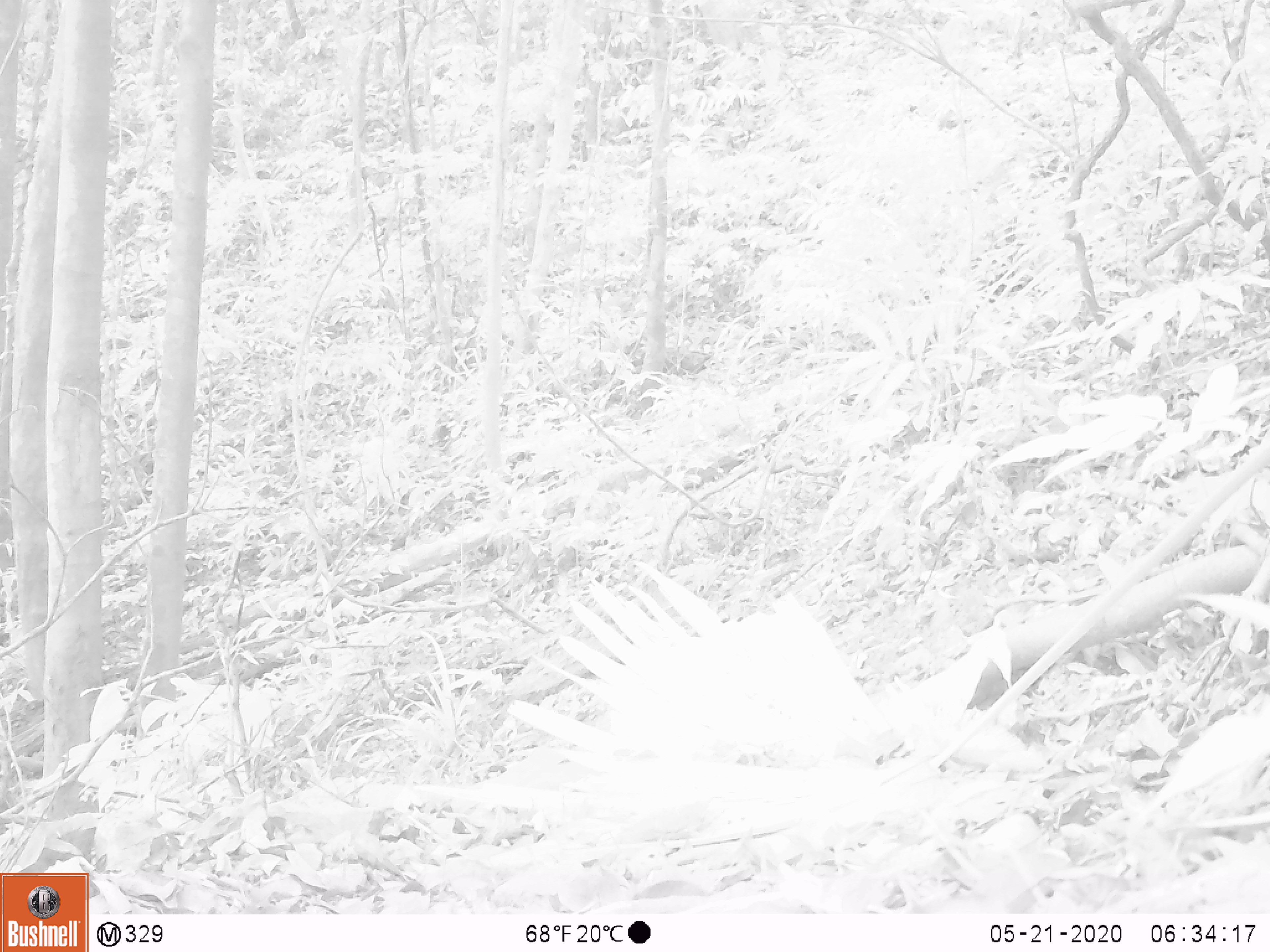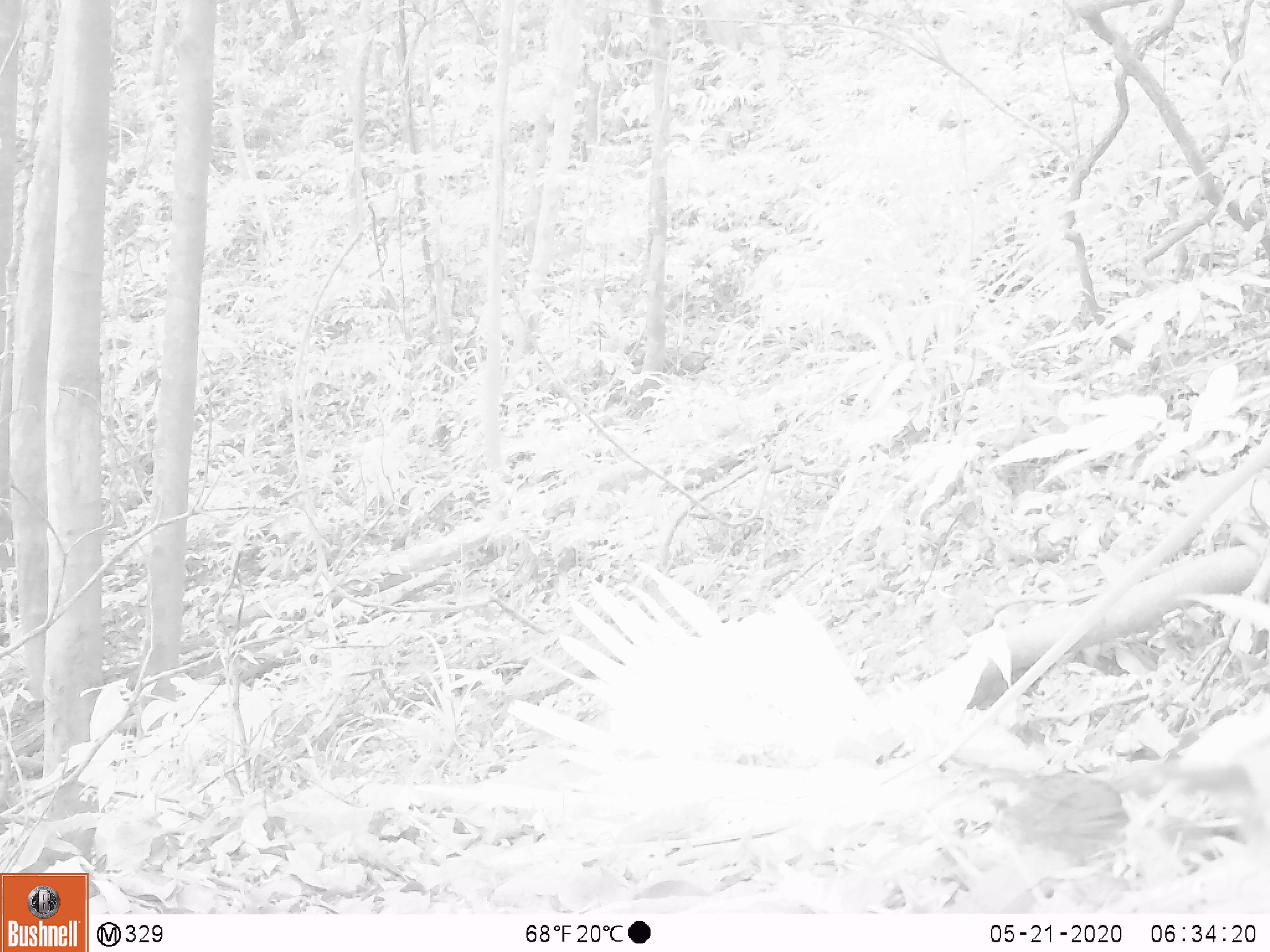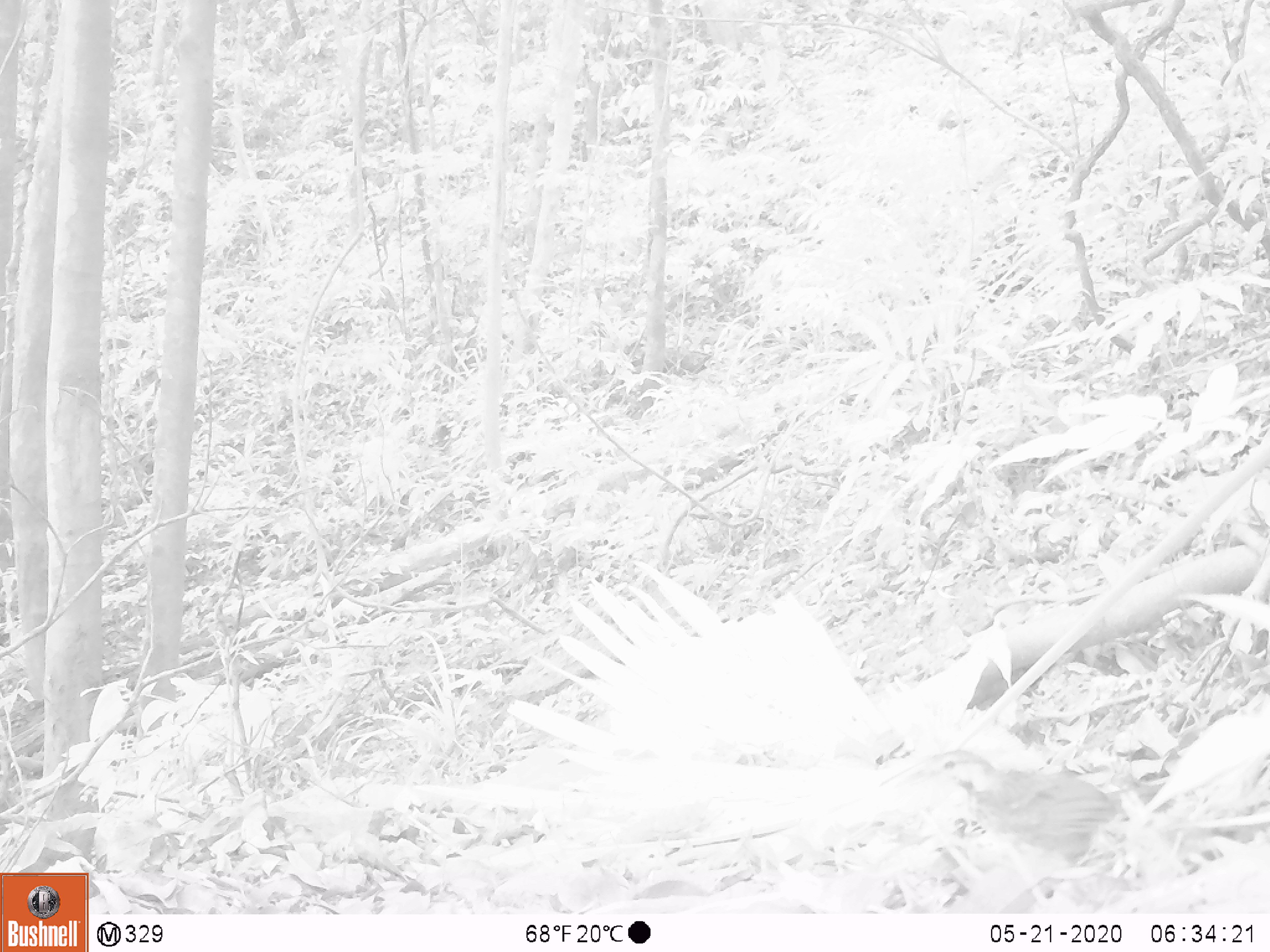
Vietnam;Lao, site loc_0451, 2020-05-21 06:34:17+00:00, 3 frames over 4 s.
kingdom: Animalia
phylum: Chordata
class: Aves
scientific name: Aves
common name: bird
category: unidentified bird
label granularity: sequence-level